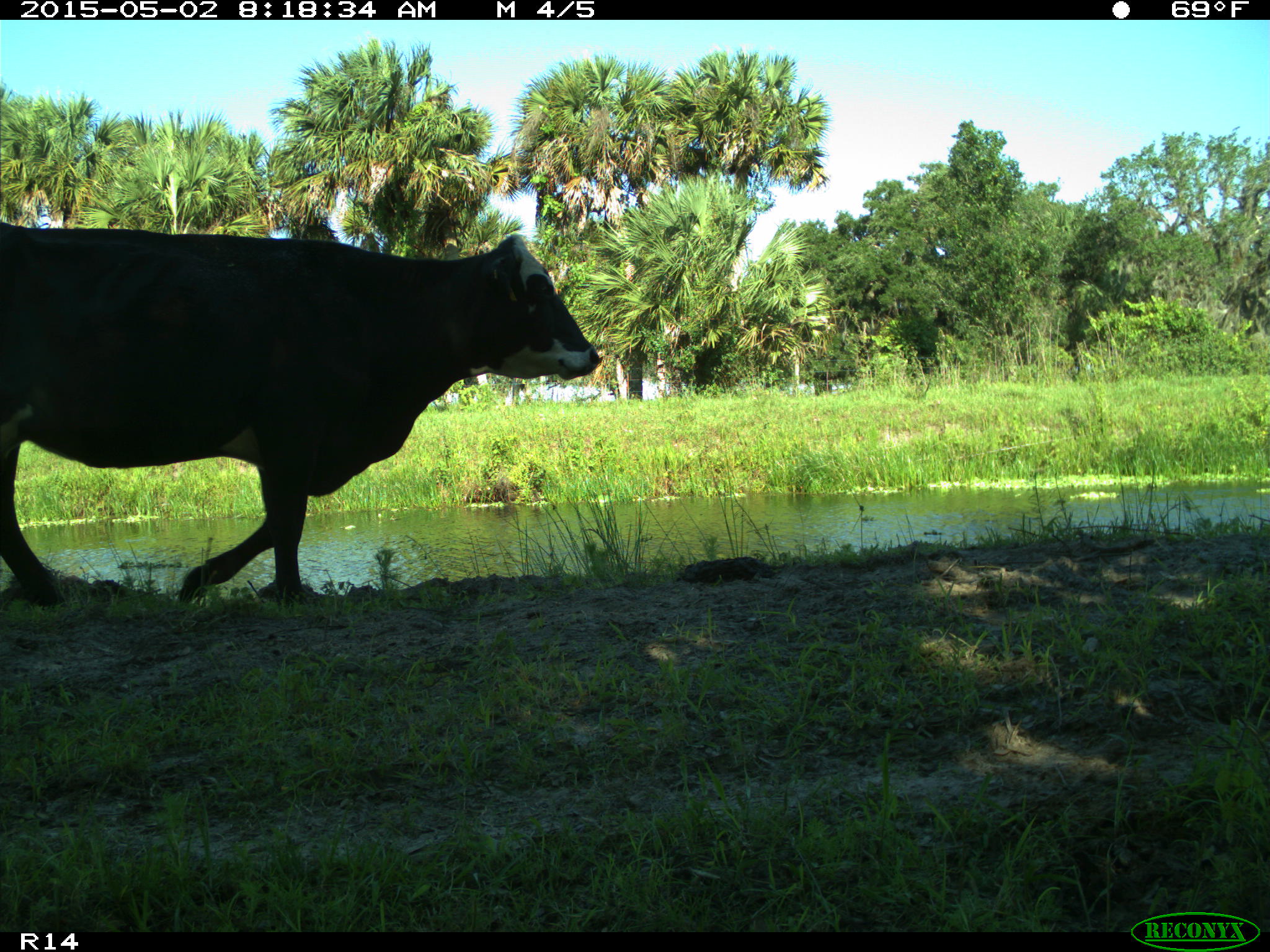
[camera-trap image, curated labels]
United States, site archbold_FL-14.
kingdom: Animalia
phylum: Chordata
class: Mammalia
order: Artiodactyla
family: Bovidae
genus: Bos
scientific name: Bos taurus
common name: domestic cow